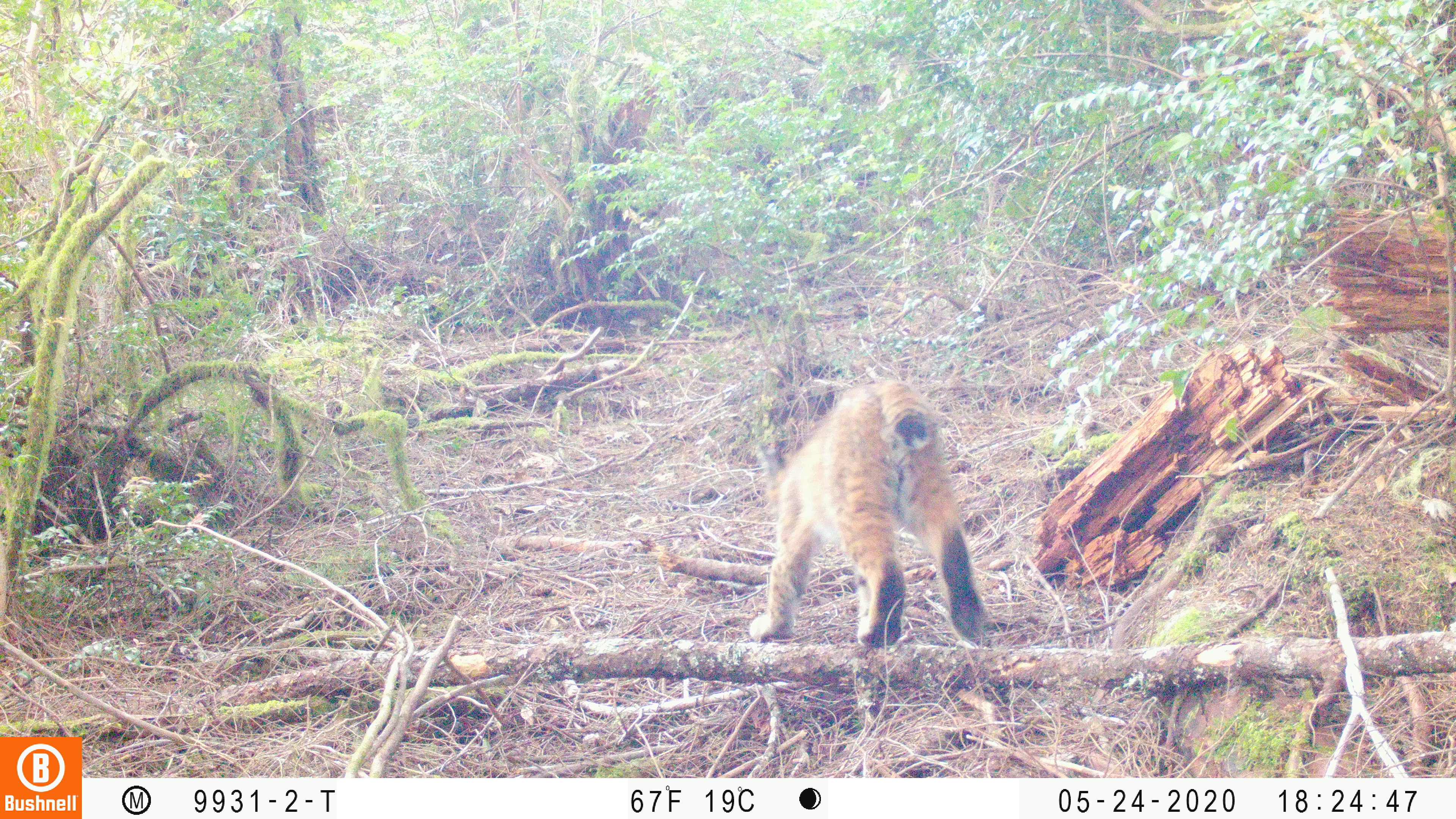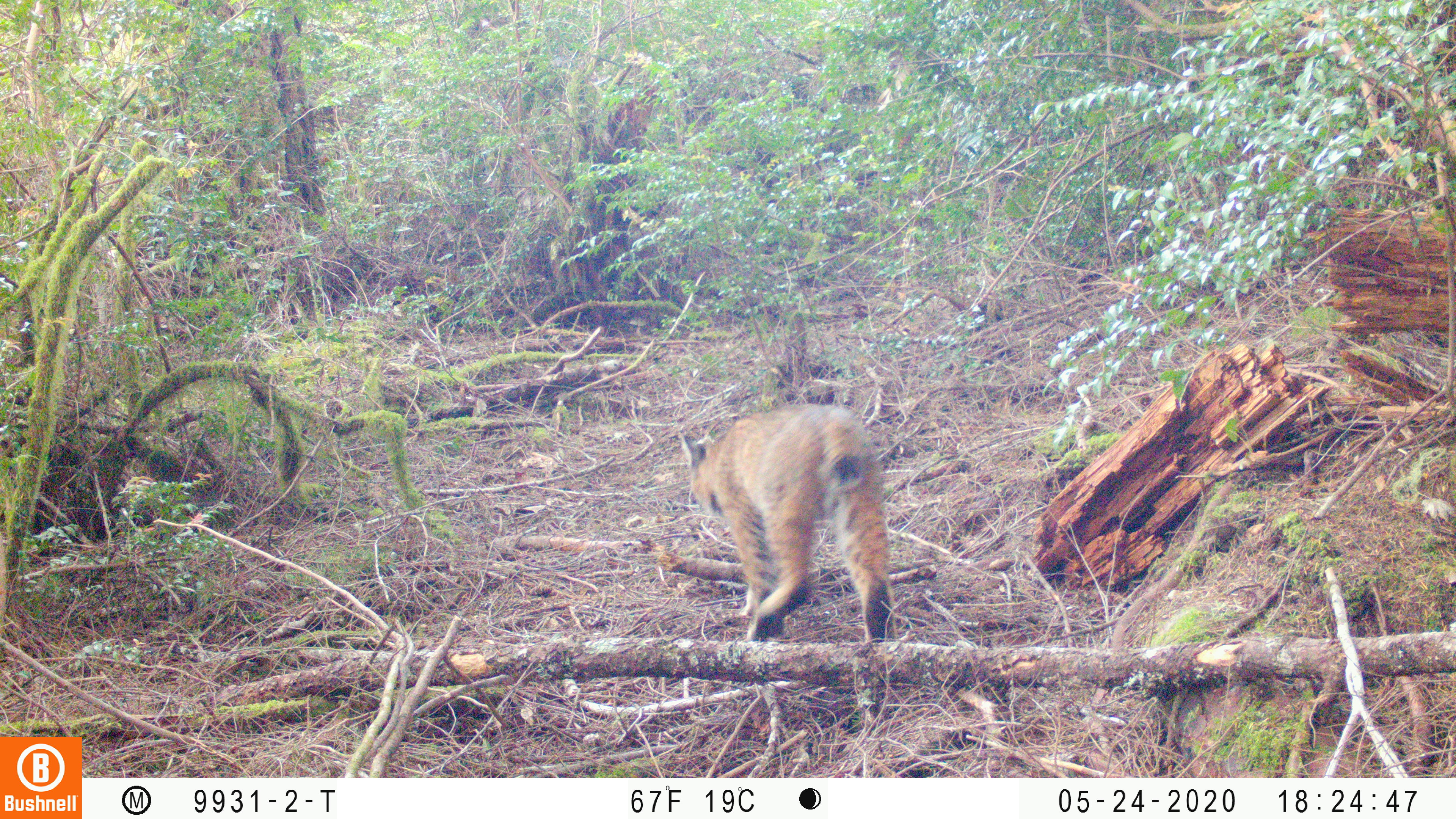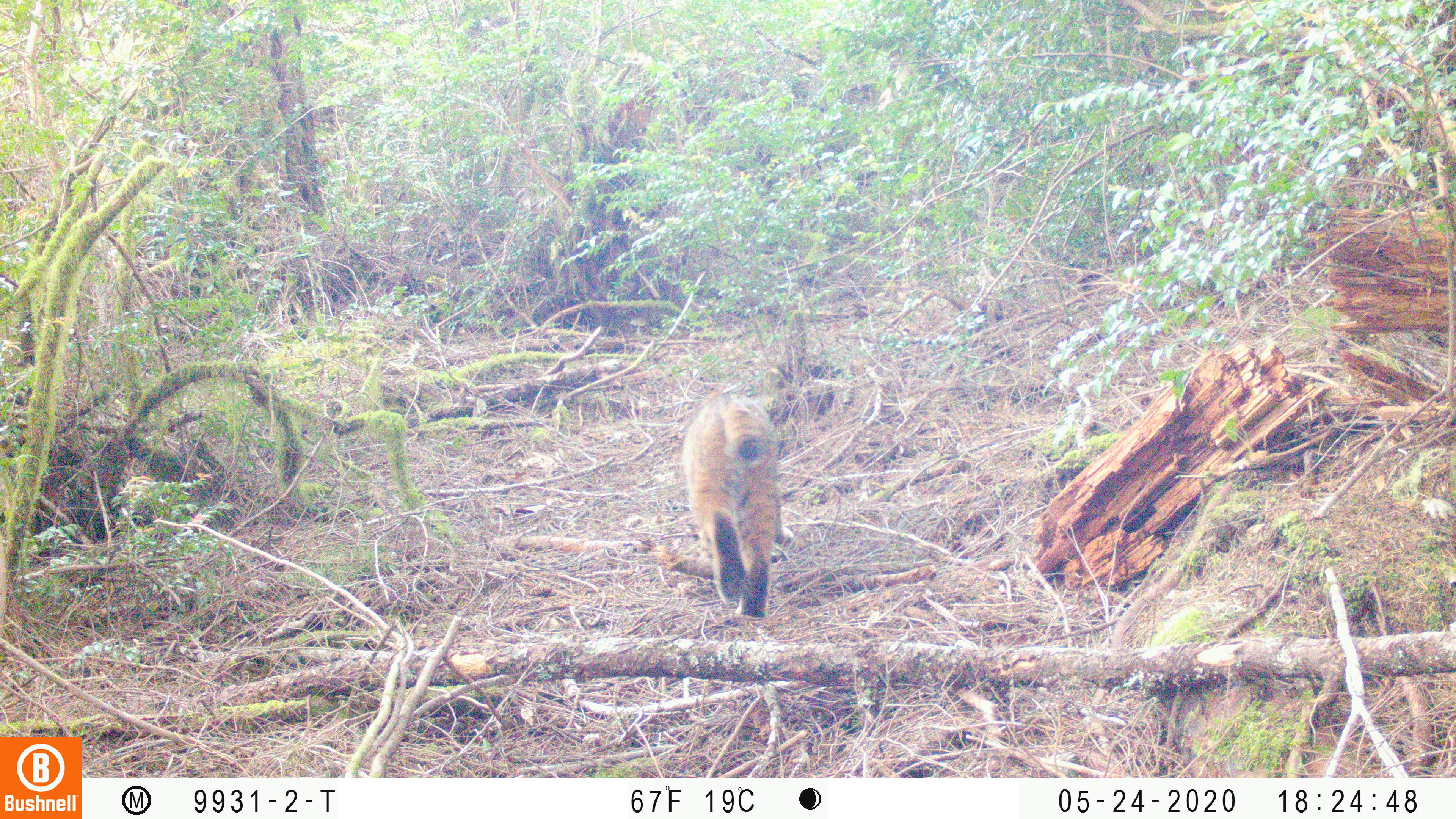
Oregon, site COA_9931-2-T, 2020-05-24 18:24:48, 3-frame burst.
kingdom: Animalia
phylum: Chordata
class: Mammalia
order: Carnivora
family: Felidae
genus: Lynx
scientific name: Lynx rufus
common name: bobcat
Bobcat (Lynx rufus).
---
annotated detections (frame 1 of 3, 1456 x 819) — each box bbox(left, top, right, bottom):
bobcat: bbox(744, 374, 1003, 658)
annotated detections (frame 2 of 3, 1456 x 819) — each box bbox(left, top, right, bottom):
bobcat: bbox(670, 390, 911, 650)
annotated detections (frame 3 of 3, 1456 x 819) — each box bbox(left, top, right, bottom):
bobcat: bbox(673, 381, 799, 631)